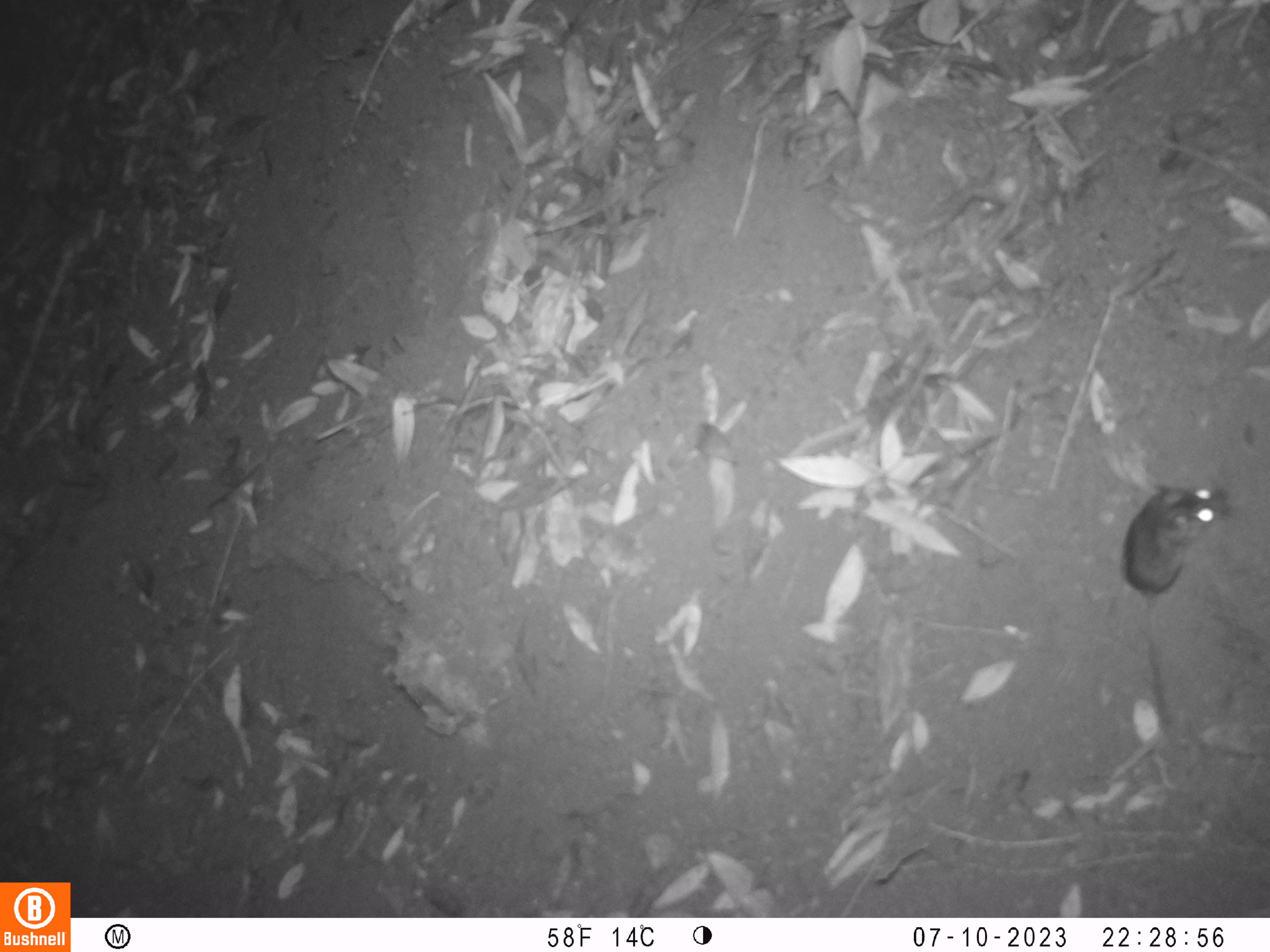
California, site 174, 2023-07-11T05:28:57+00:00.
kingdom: Animalia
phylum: Chordata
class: Mammalia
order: Rodentia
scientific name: Rodentia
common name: mouse or rat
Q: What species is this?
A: Mouse or rat (Rodentia).